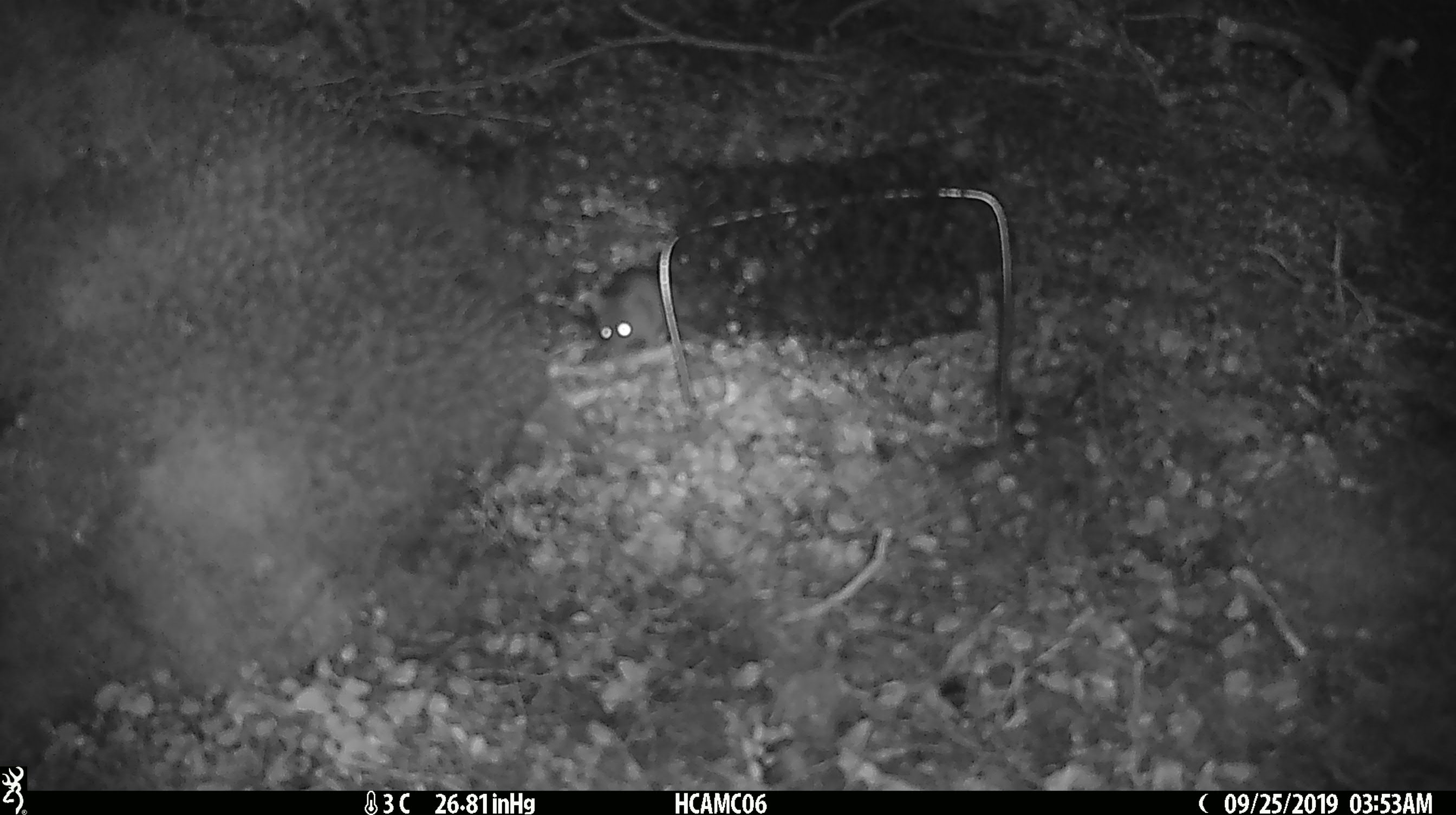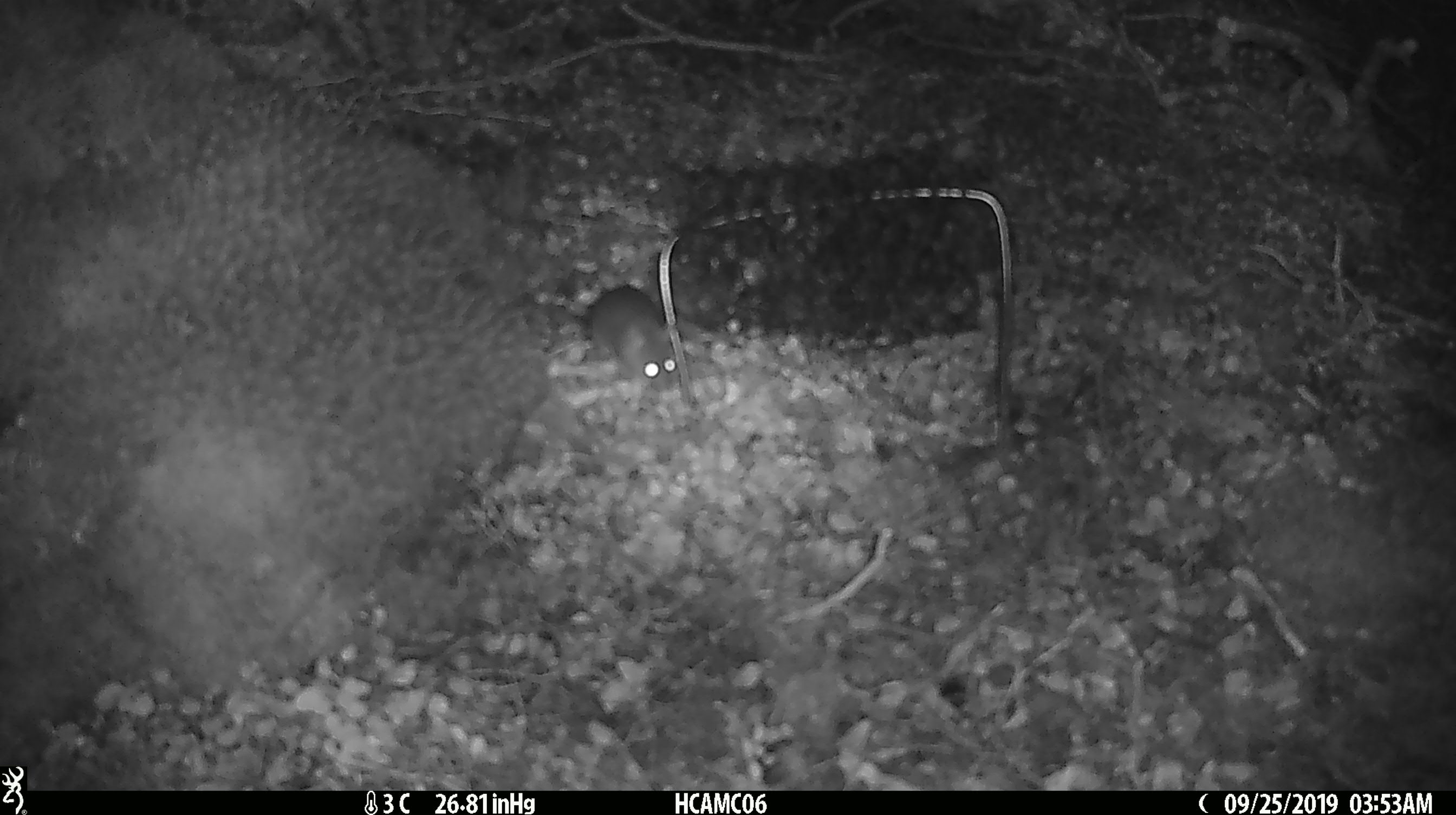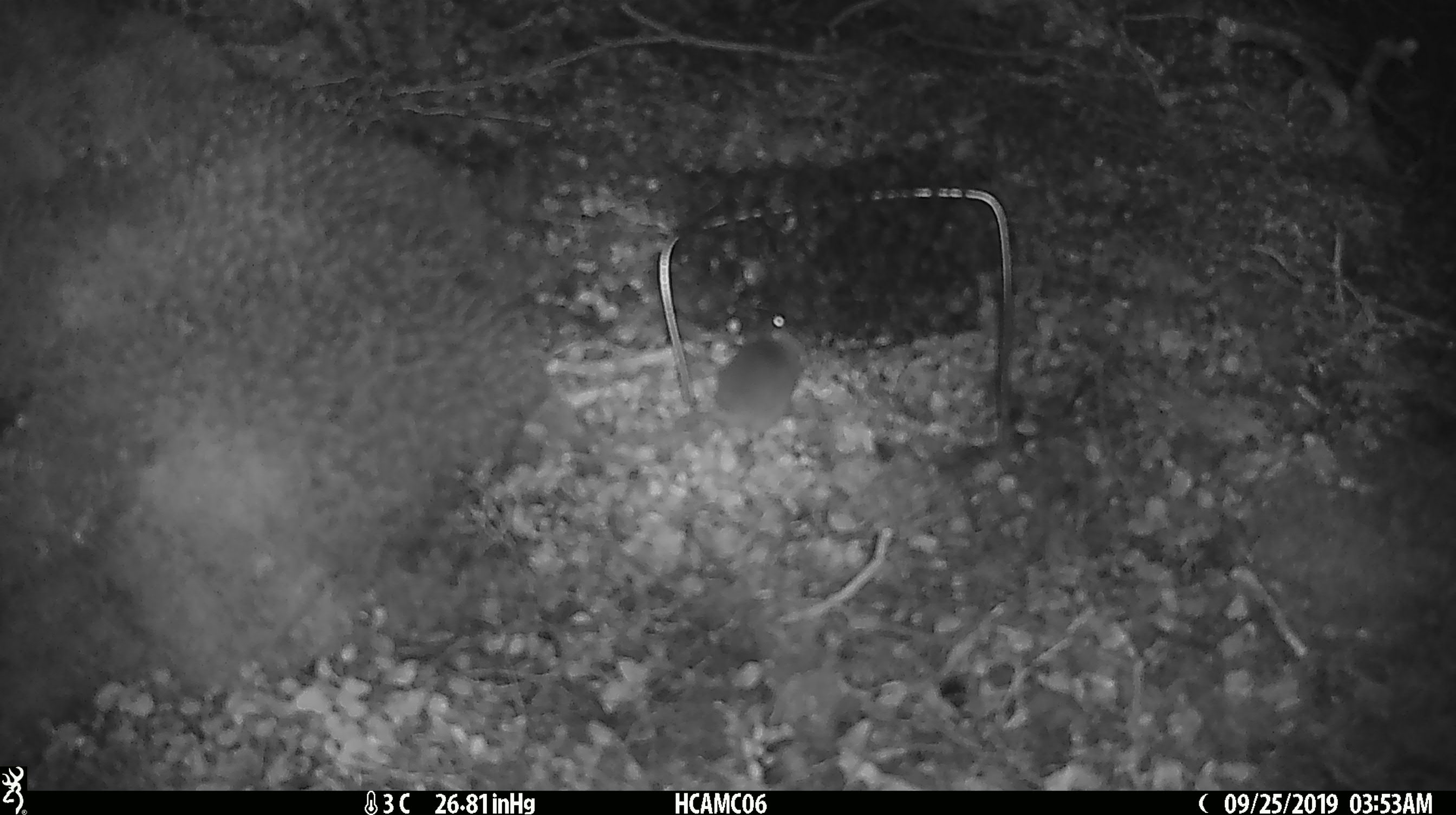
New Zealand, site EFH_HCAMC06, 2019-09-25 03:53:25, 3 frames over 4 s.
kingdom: Animalia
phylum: Chordata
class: Mammalia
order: Rodentia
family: Muridae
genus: Mus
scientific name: Mus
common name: mouse